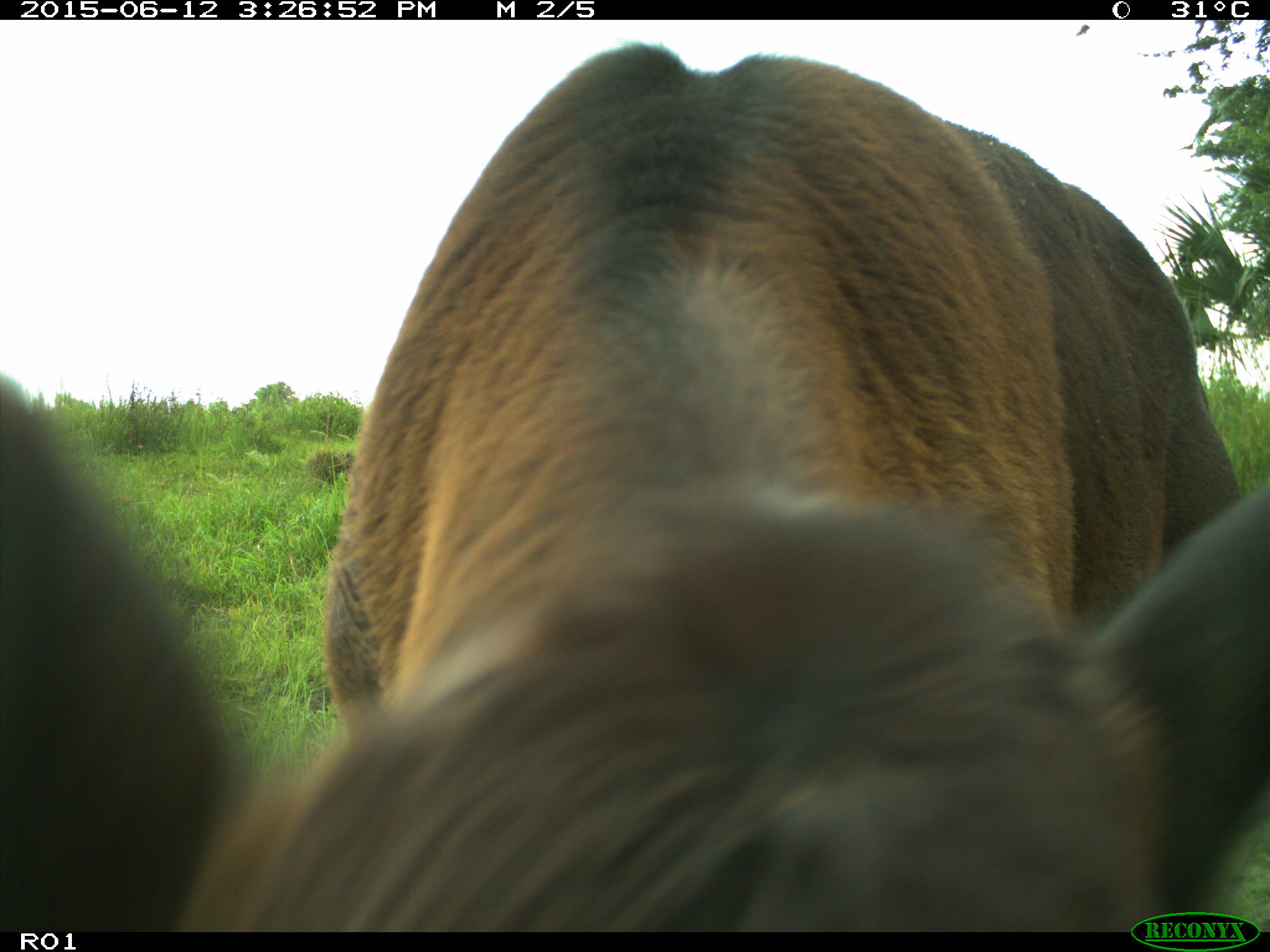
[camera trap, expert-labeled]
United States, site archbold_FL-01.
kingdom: Animalia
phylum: Chordata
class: Mammalia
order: Artiodactyla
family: Bovidae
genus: Bos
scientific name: Bos taurus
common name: domestic cow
Bos taurus (domestic cow).